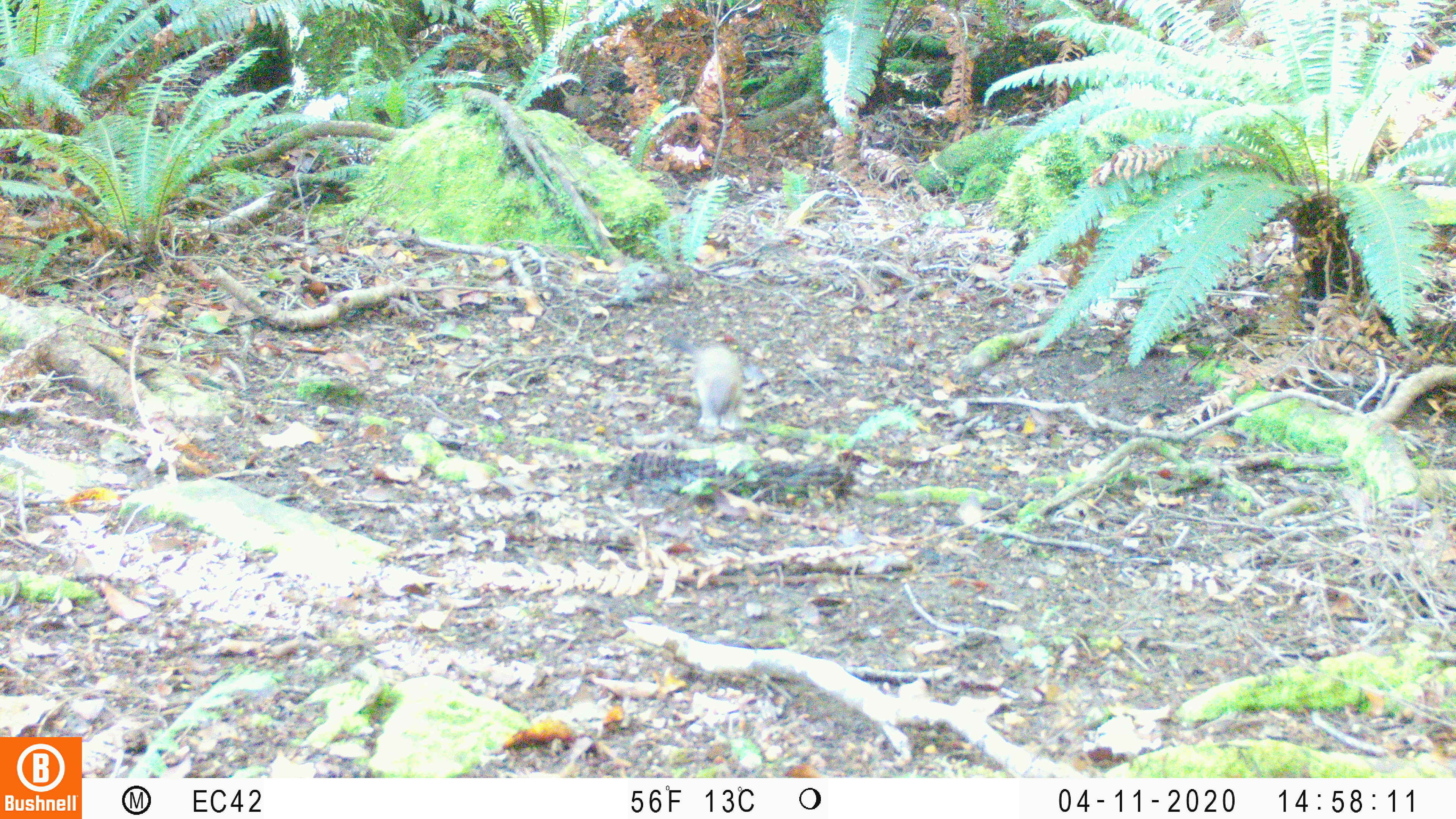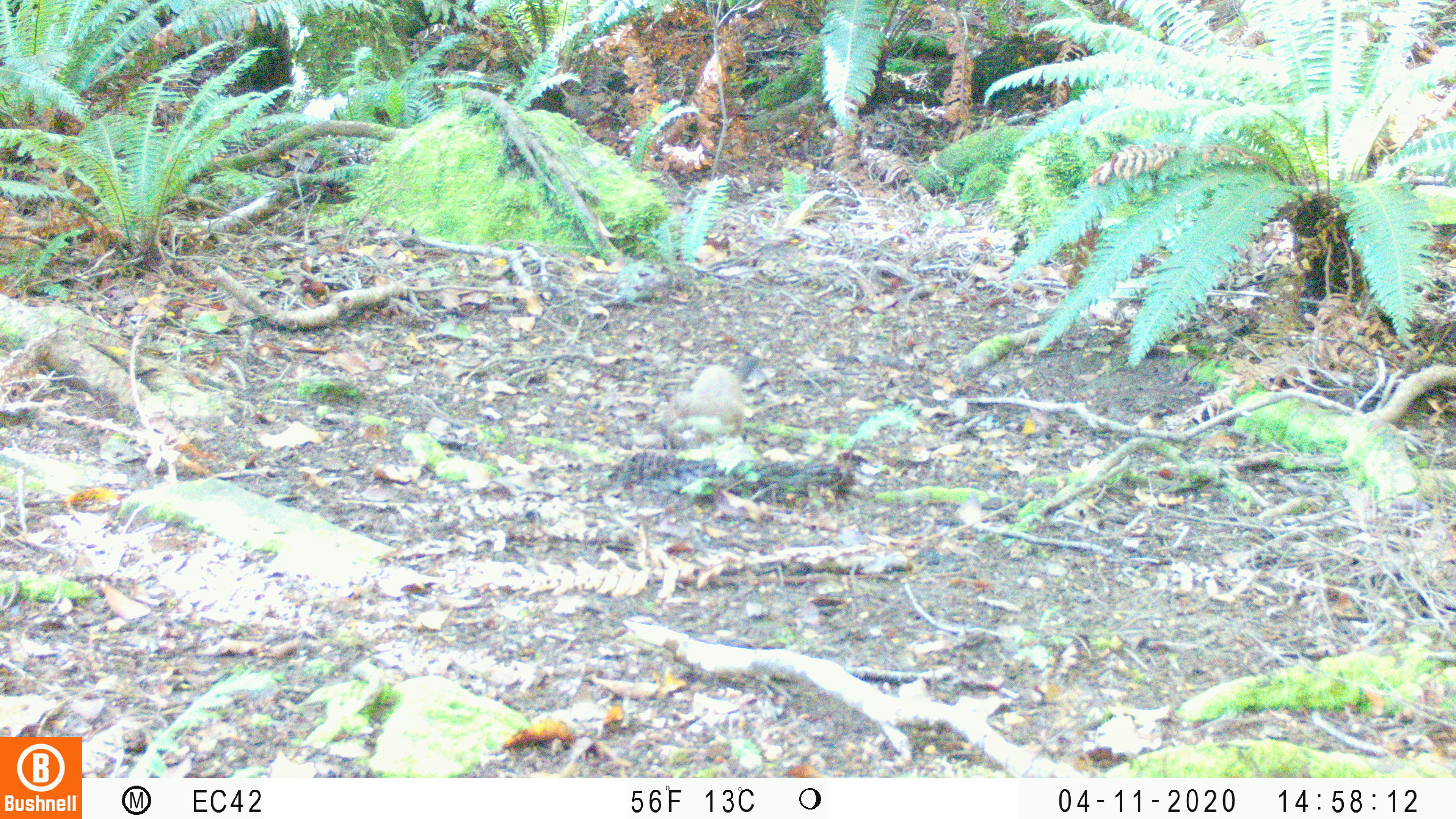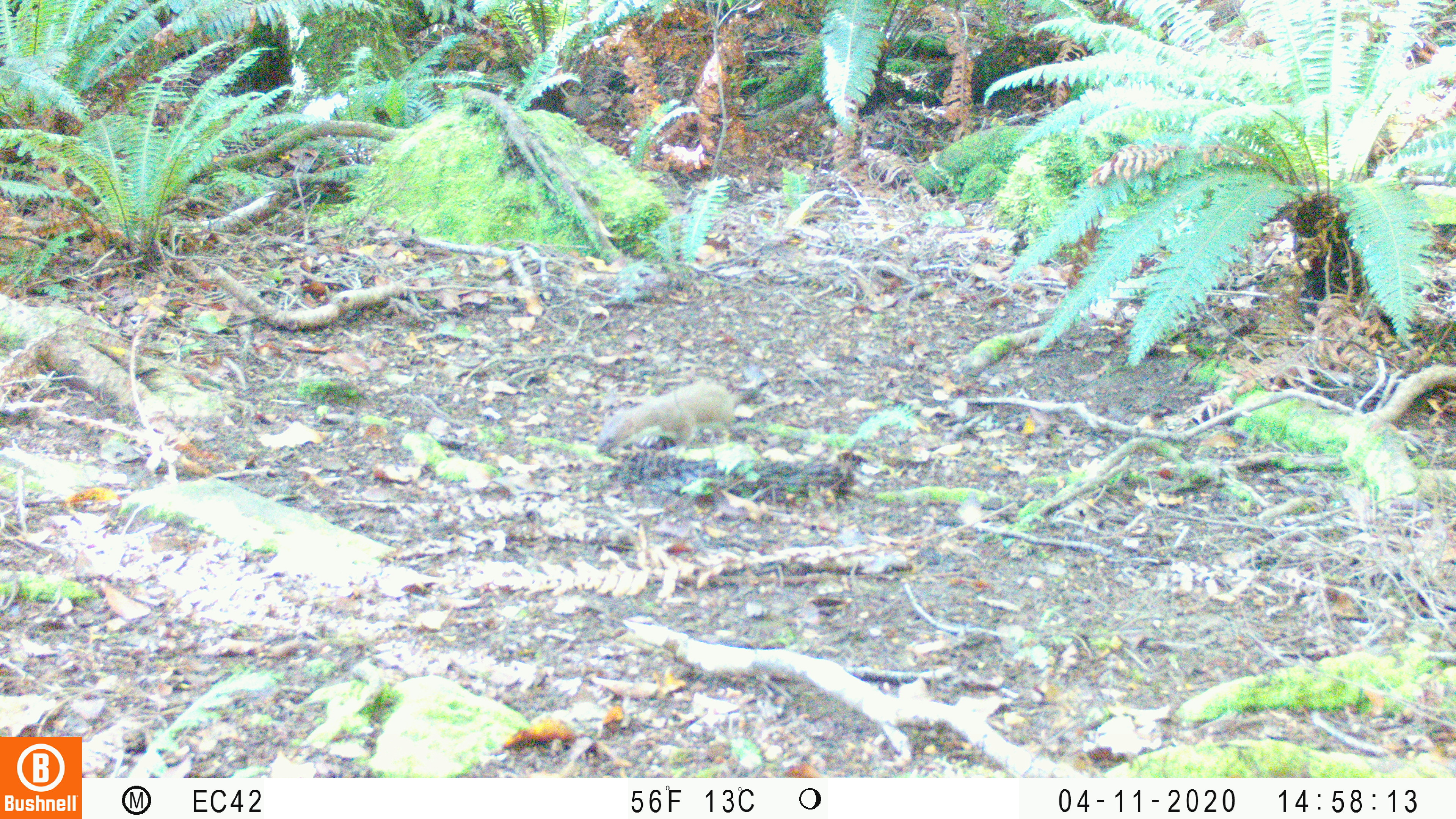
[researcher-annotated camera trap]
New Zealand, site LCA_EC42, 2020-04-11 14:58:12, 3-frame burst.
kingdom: Animalia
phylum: Chordata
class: Mammalia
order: Carnivora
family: Mustelidae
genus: Mustela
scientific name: Mustela erminea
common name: stoat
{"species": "stoat (Mustela erminea)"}